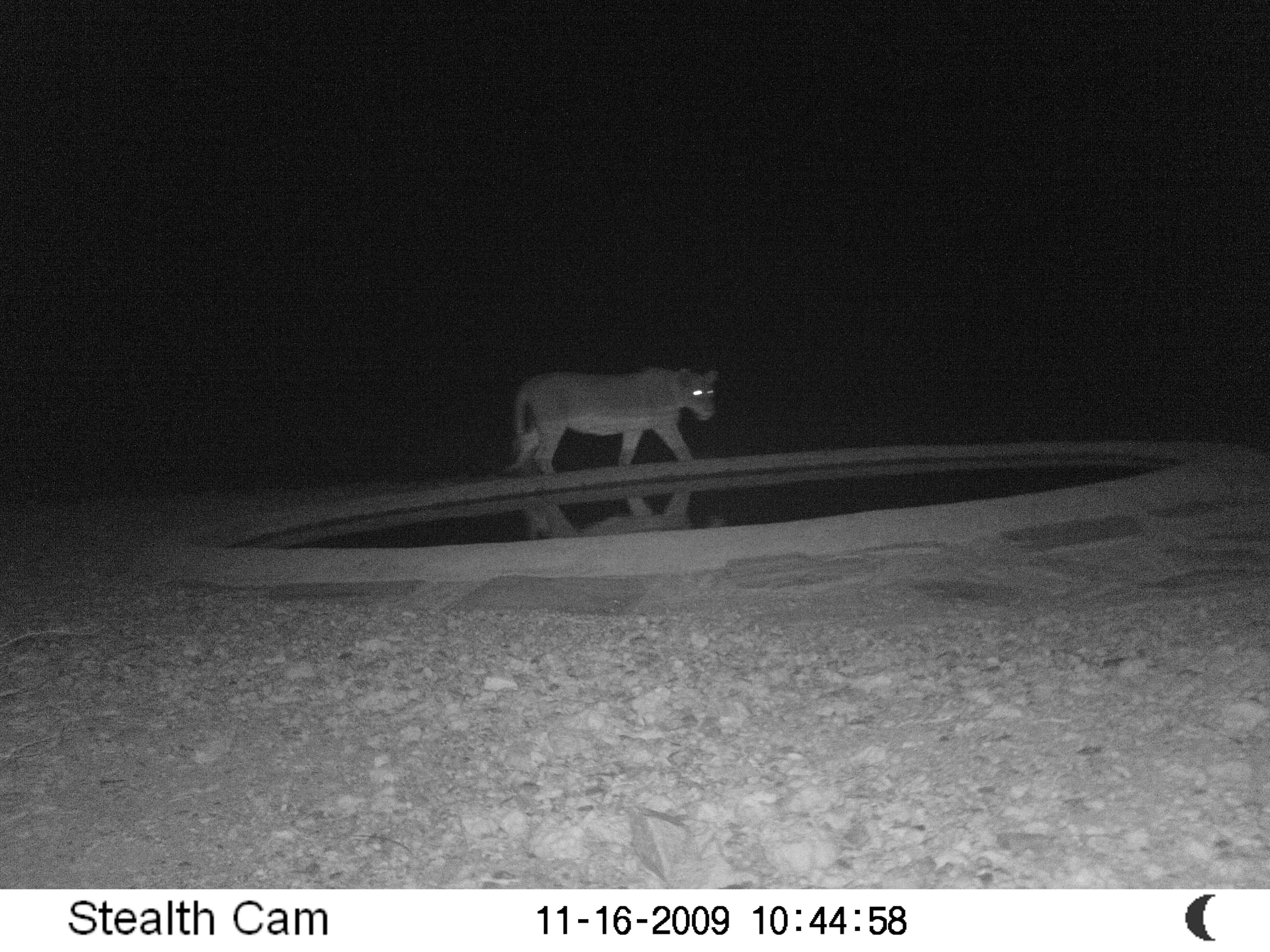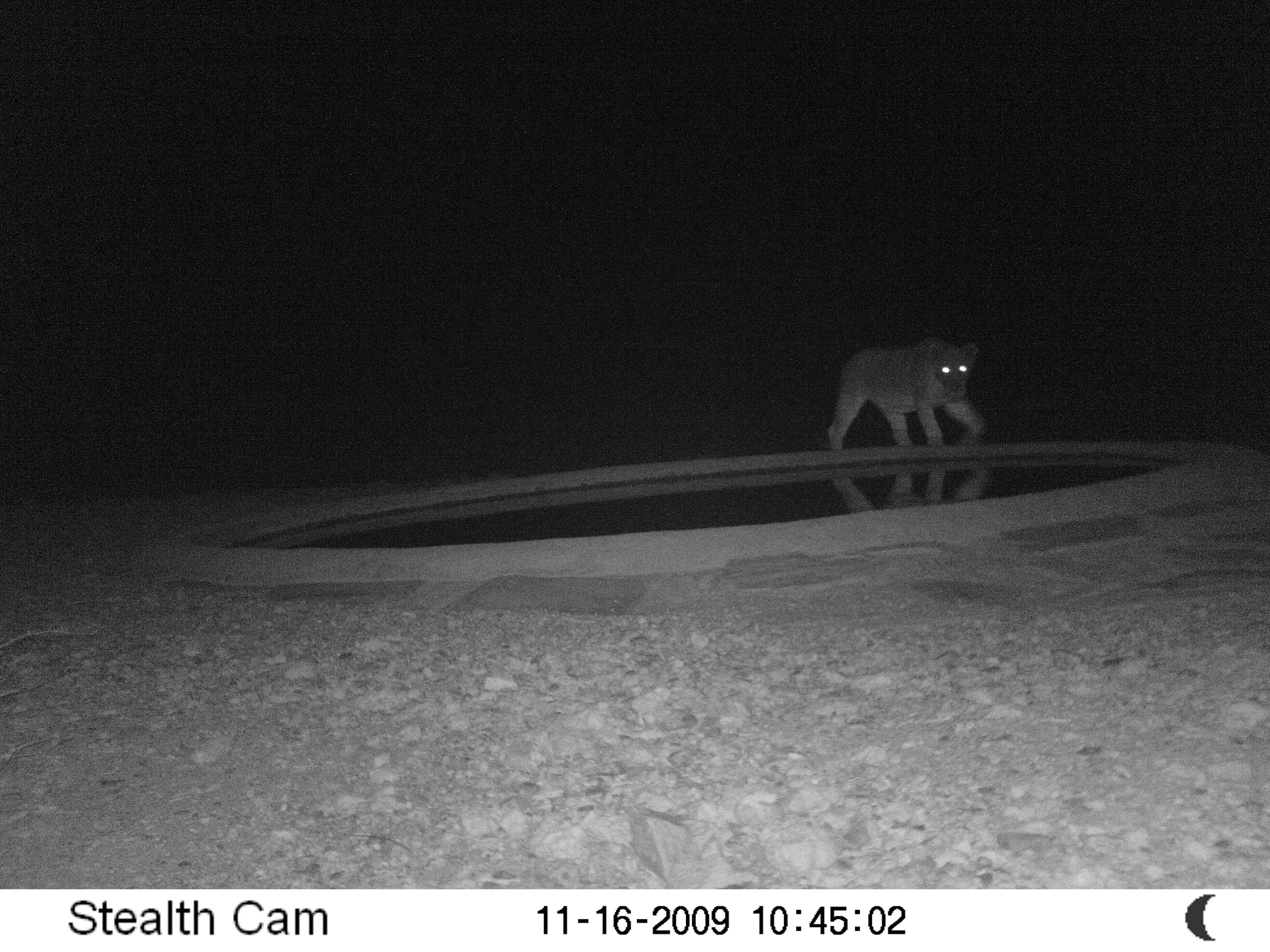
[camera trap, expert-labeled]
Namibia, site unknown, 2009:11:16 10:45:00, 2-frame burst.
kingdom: Animalia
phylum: Chordata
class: Mammalia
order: Carnivora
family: Felidae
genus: Panthera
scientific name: Panthera leo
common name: lion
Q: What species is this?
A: Panthera leo (lion).